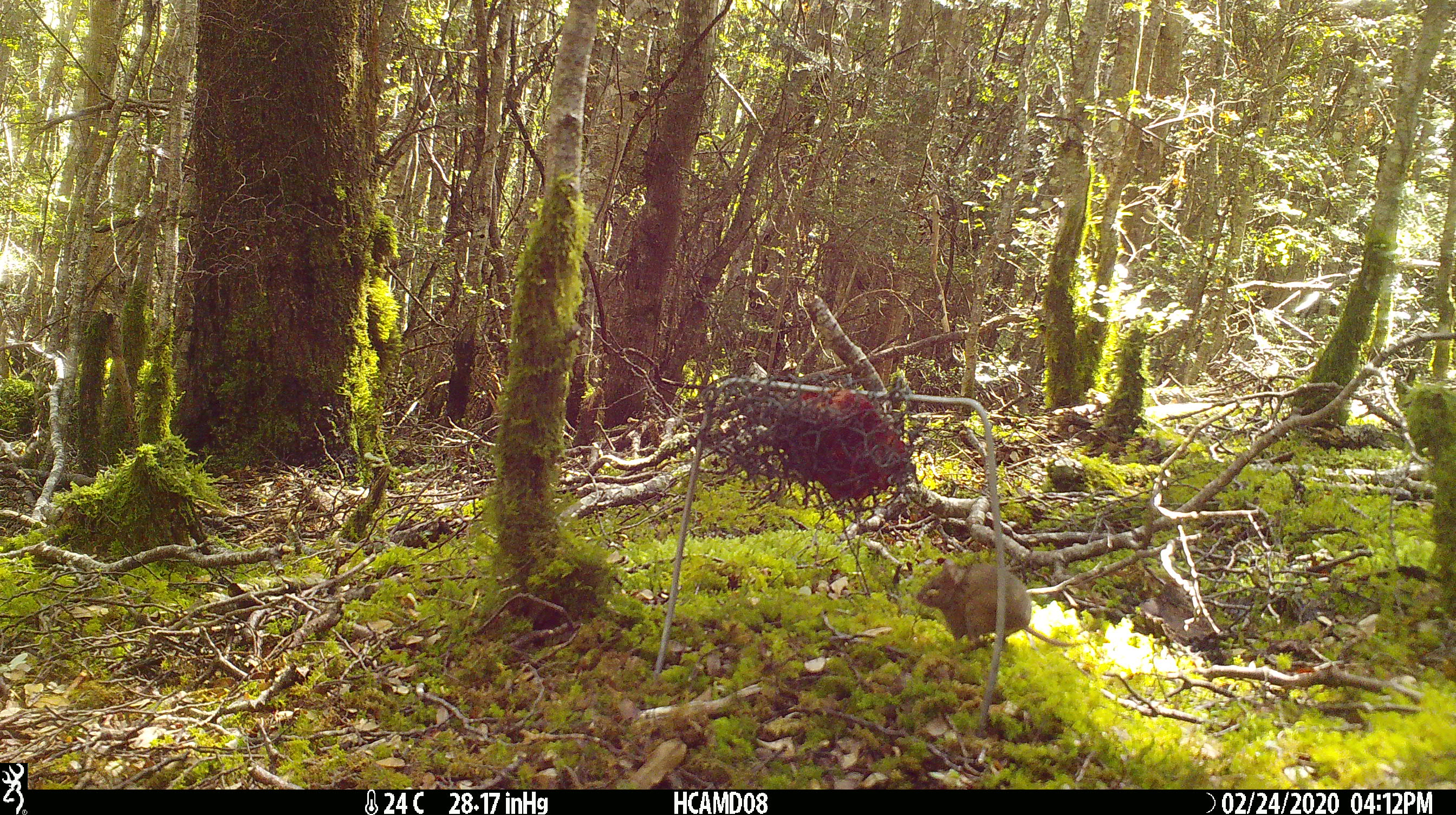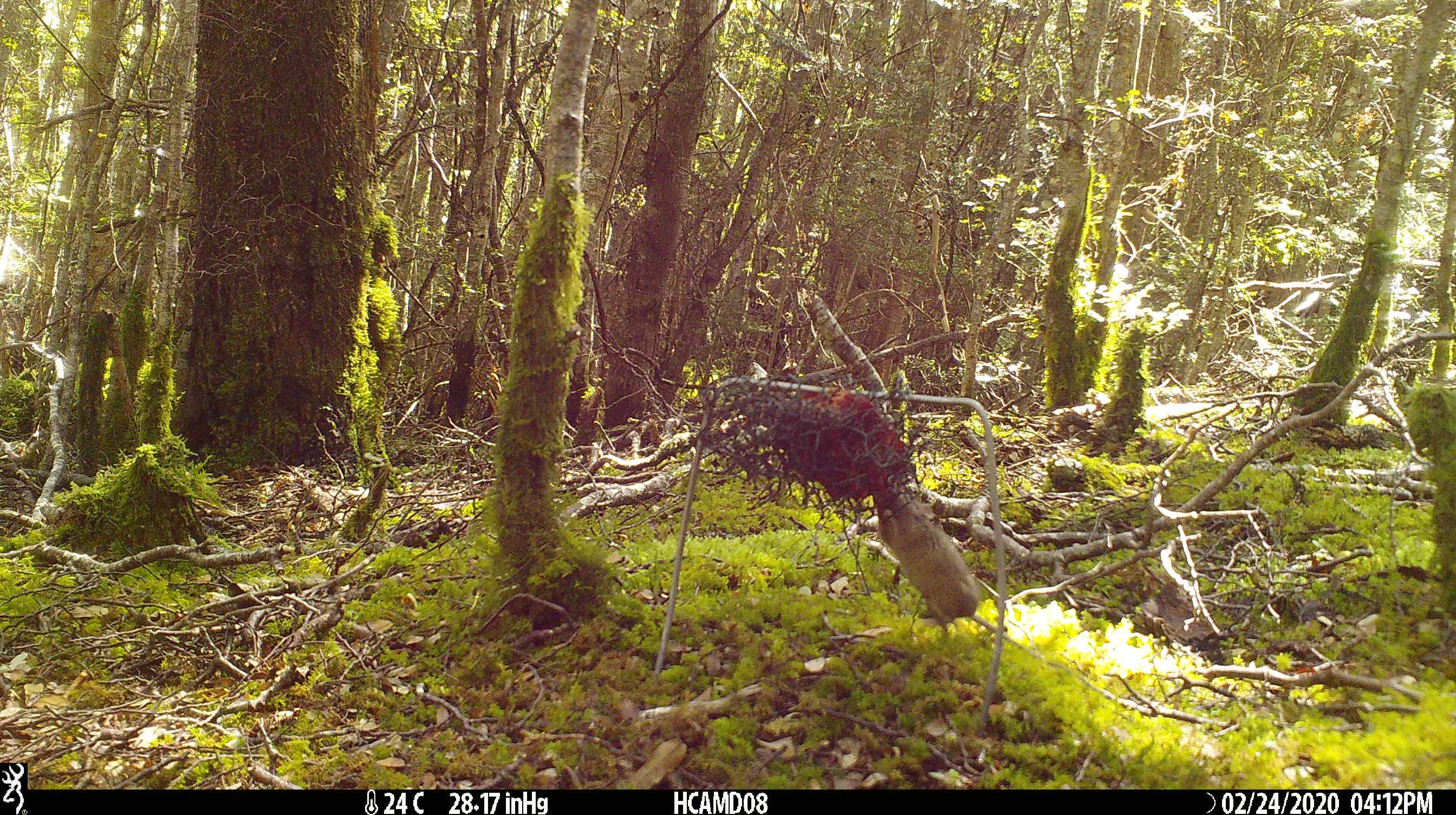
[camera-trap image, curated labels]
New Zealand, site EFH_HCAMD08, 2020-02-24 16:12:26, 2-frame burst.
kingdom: Animalia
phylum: Chordata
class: Mammalia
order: Rodentia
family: Muridae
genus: Mus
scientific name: Mus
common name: mouse